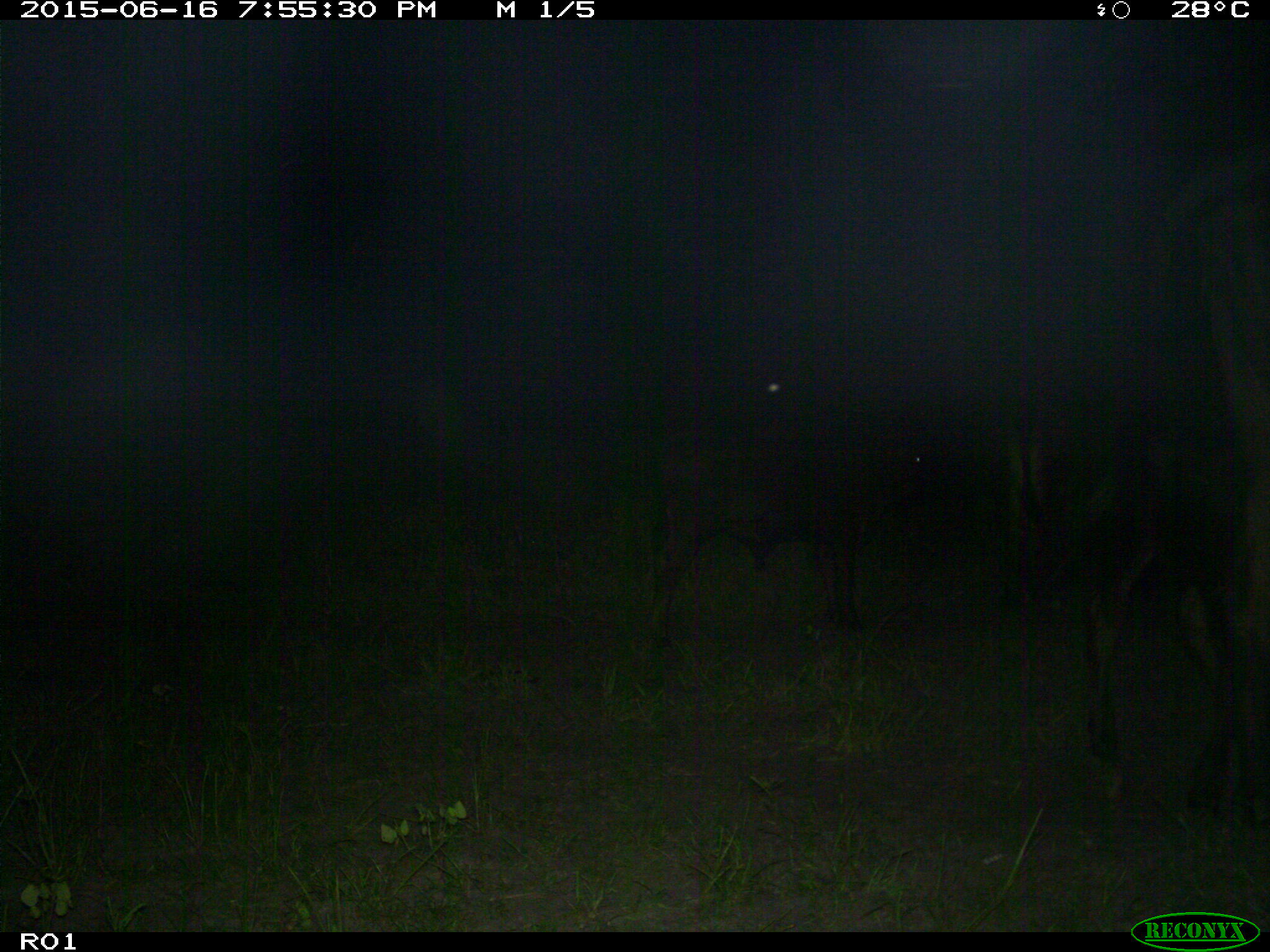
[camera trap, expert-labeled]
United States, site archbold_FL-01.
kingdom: Animalia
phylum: Chordata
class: Mammalia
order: Artiodactyla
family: Bovidae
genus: Bos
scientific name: Bos taurus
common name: domestic cow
Bos taurus (domestic cow).